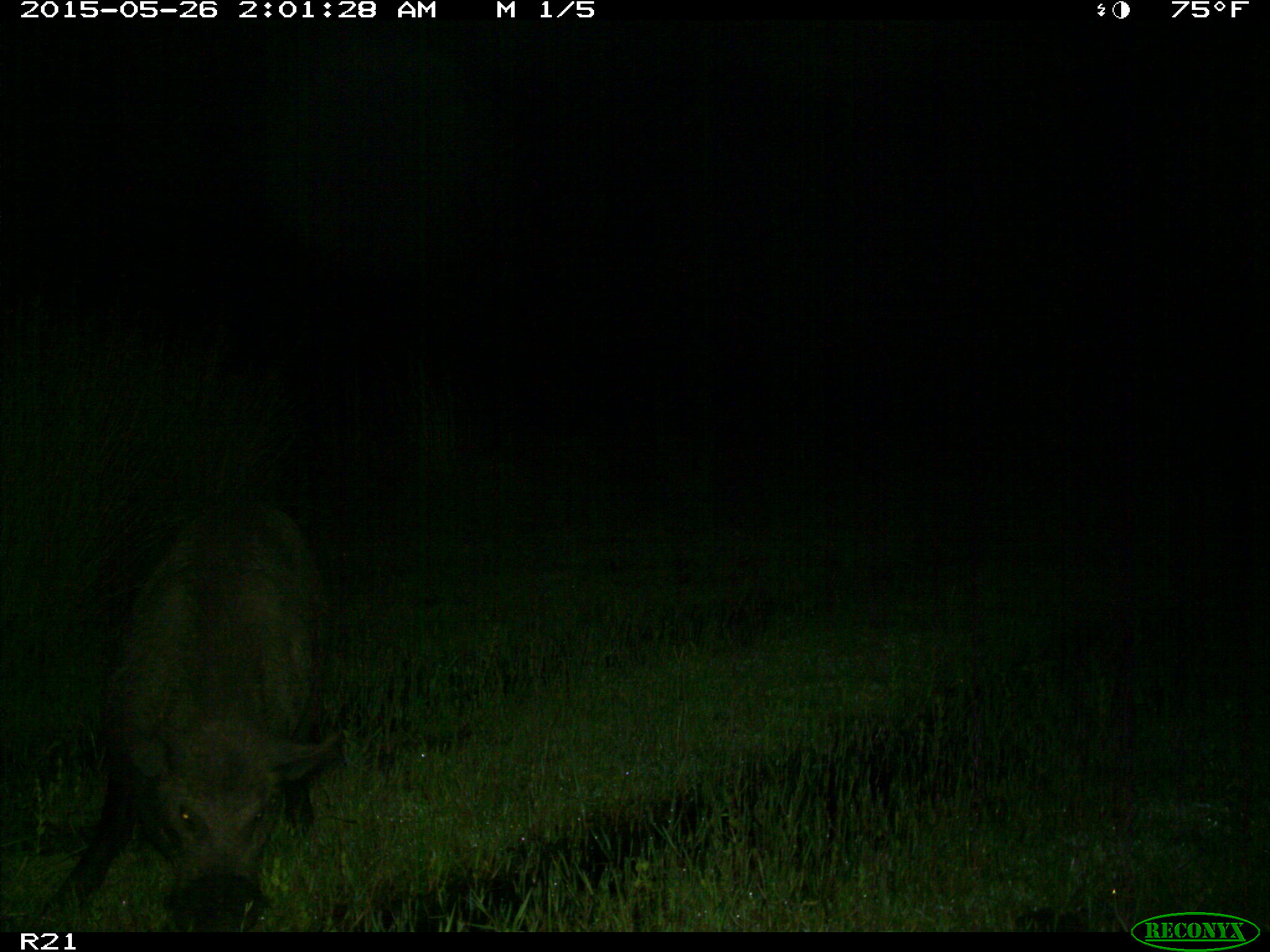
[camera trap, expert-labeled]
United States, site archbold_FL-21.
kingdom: Animalia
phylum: Chordata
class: Mammalia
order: Artiodactyla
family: Suidae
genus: Sus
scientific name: Sus scrofa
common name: wild boar